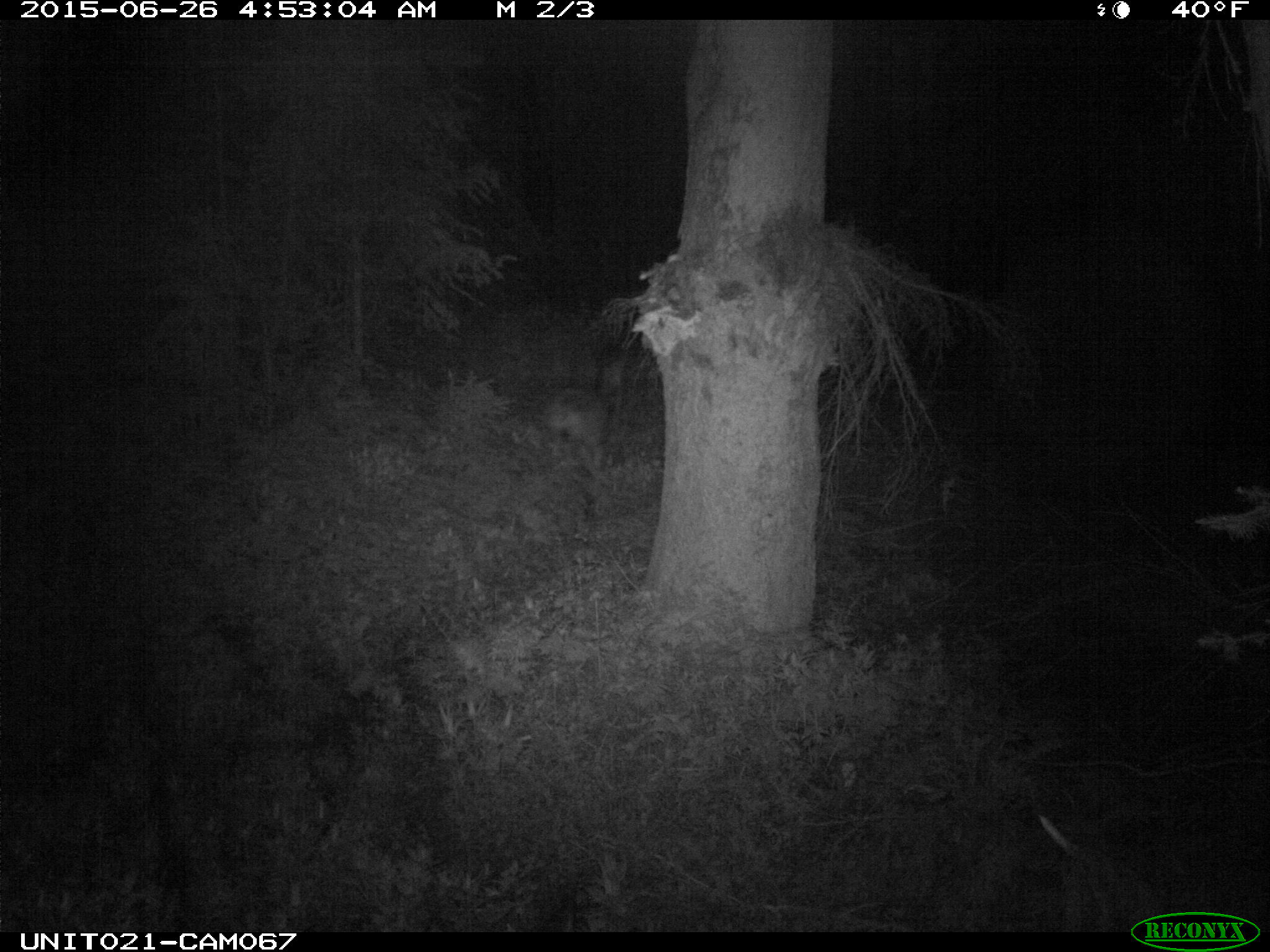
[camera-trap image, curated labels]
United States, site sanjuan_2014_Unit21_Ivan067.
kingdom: Animalia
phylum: Chordata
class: Mammalia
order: Artiodactyla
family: Cervidae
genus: Odocoileus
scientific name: Odocoileus hemionus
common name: mule deer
Odocoileus hemionus (mule deer).